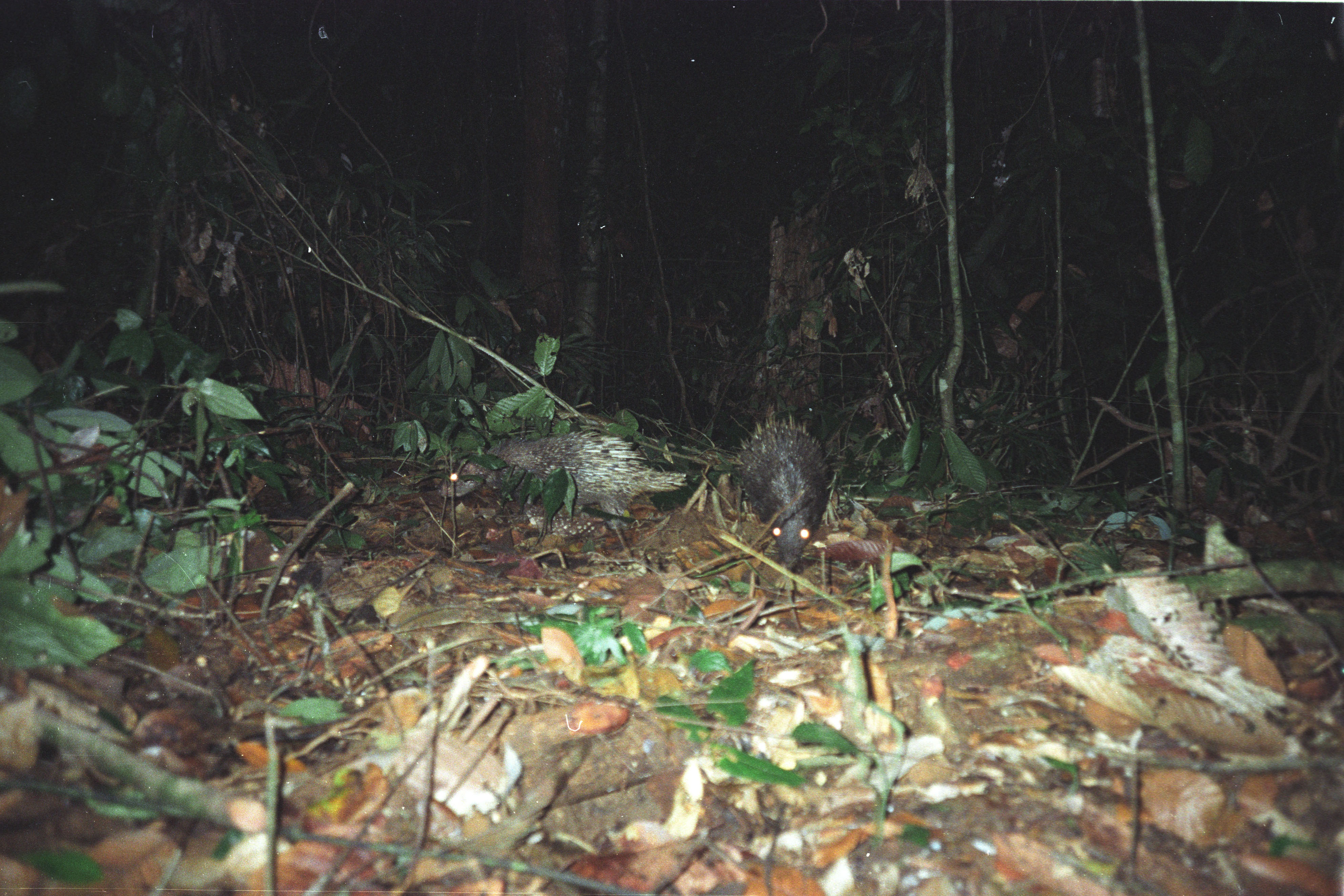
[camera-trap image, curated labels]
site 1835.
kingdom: Animalia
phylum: Chordata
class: Mammalia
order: Rodentia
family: Hystricidae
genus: Hystrix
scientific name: Hystrix brachyura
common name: east asian porcupine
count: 2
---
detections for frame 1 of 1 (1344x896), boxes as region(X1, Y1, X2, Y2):
hystrix brachyura: region(436, 428, 690, 539); region(734, 410, 836, 574)